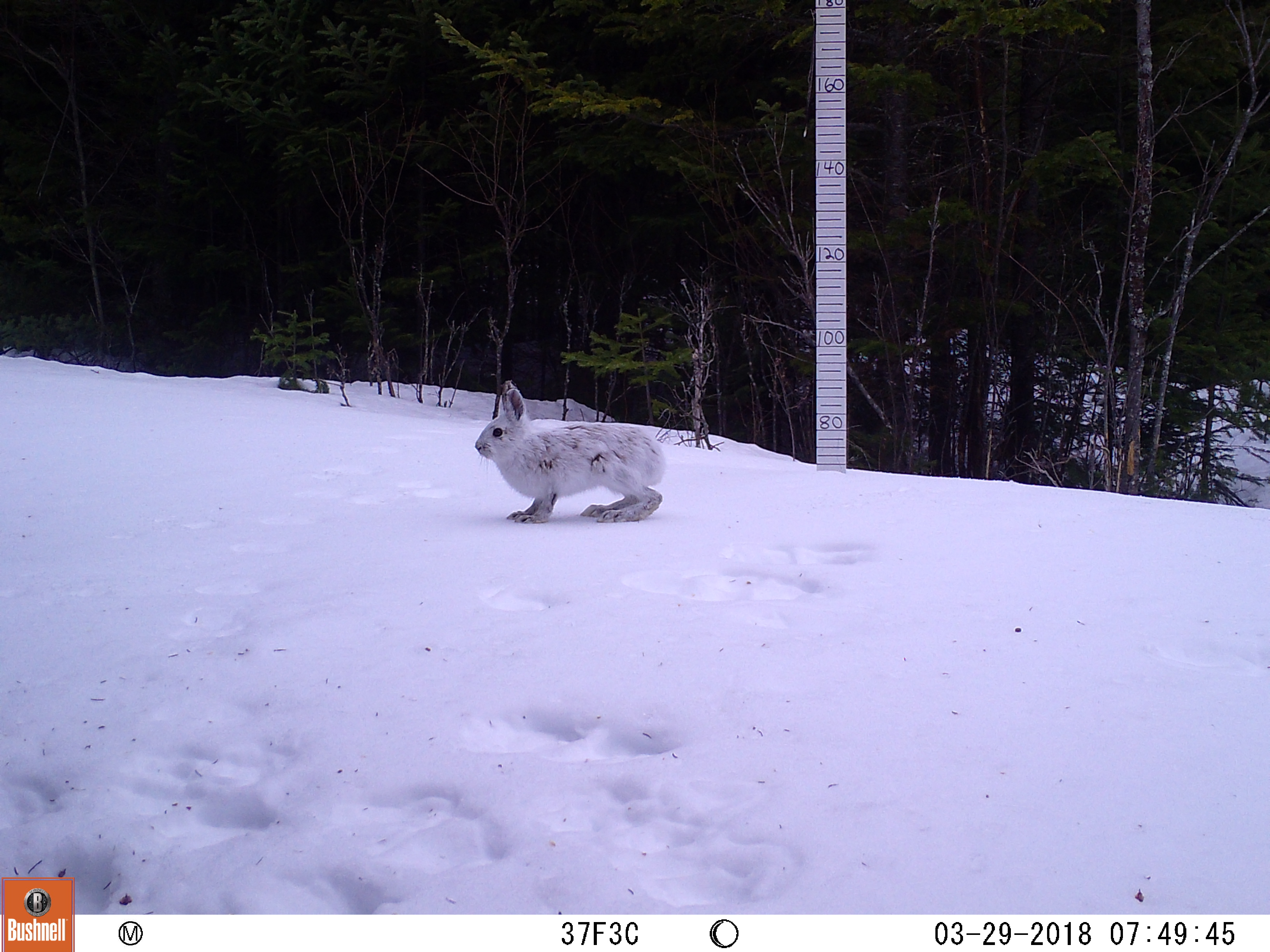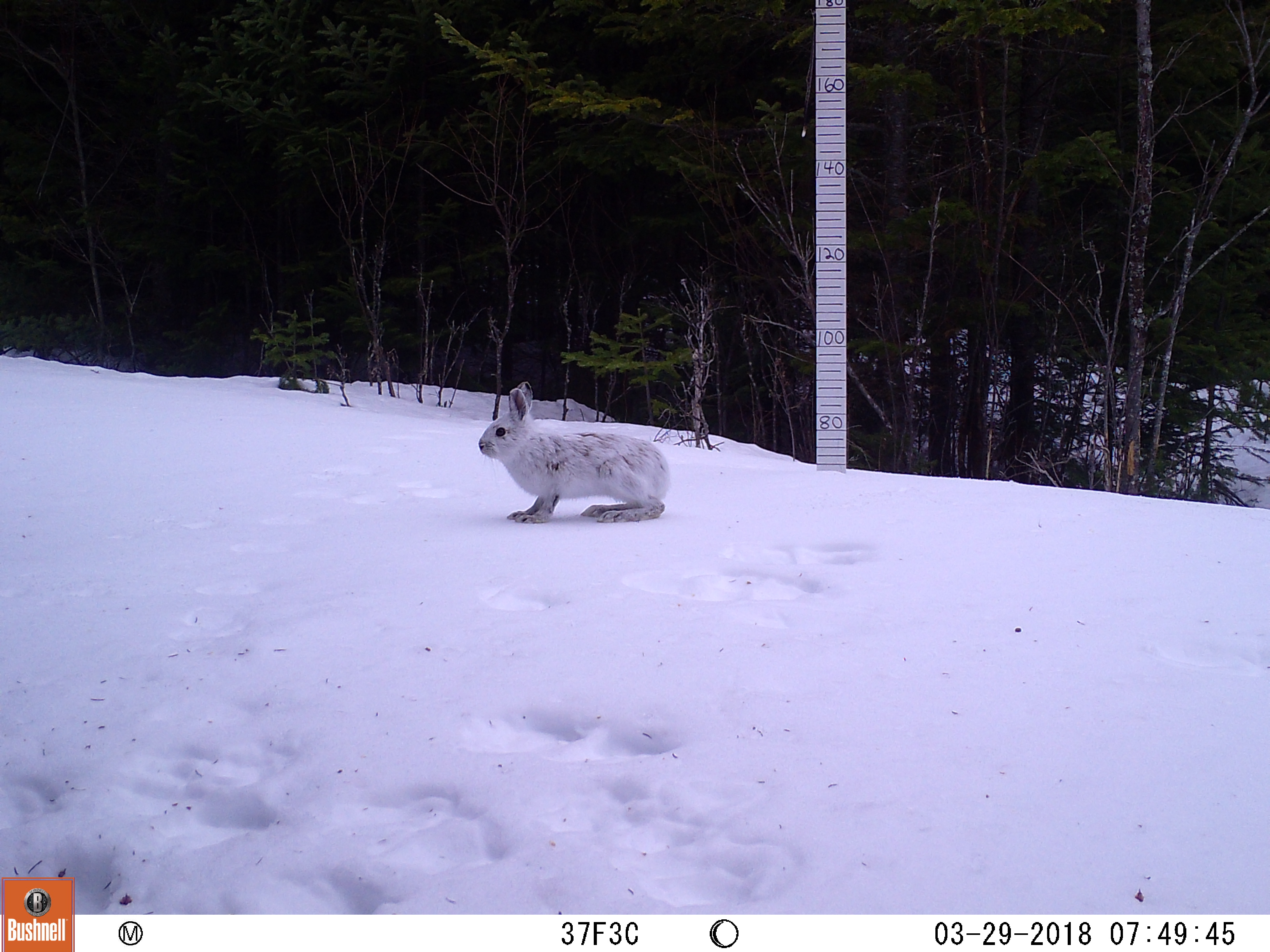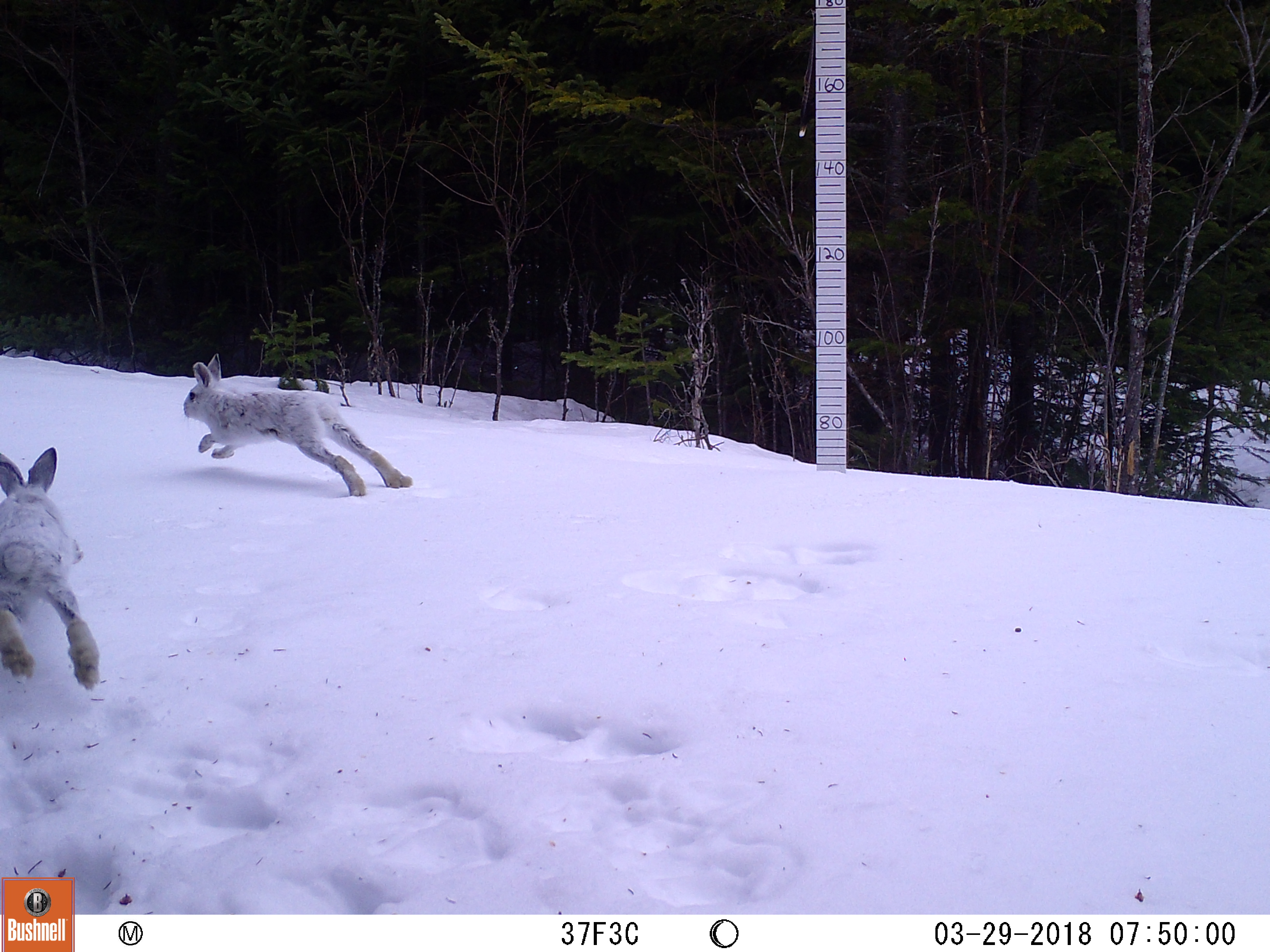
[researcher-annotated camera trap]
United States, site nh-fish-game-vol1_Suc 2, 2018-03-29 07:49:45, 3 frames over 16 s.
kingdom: Animalia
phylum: Chordata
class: Mammalia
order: Lagomorpha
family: Leporidae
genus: Lepus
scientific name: Lepus americanus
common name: snowshoe hare